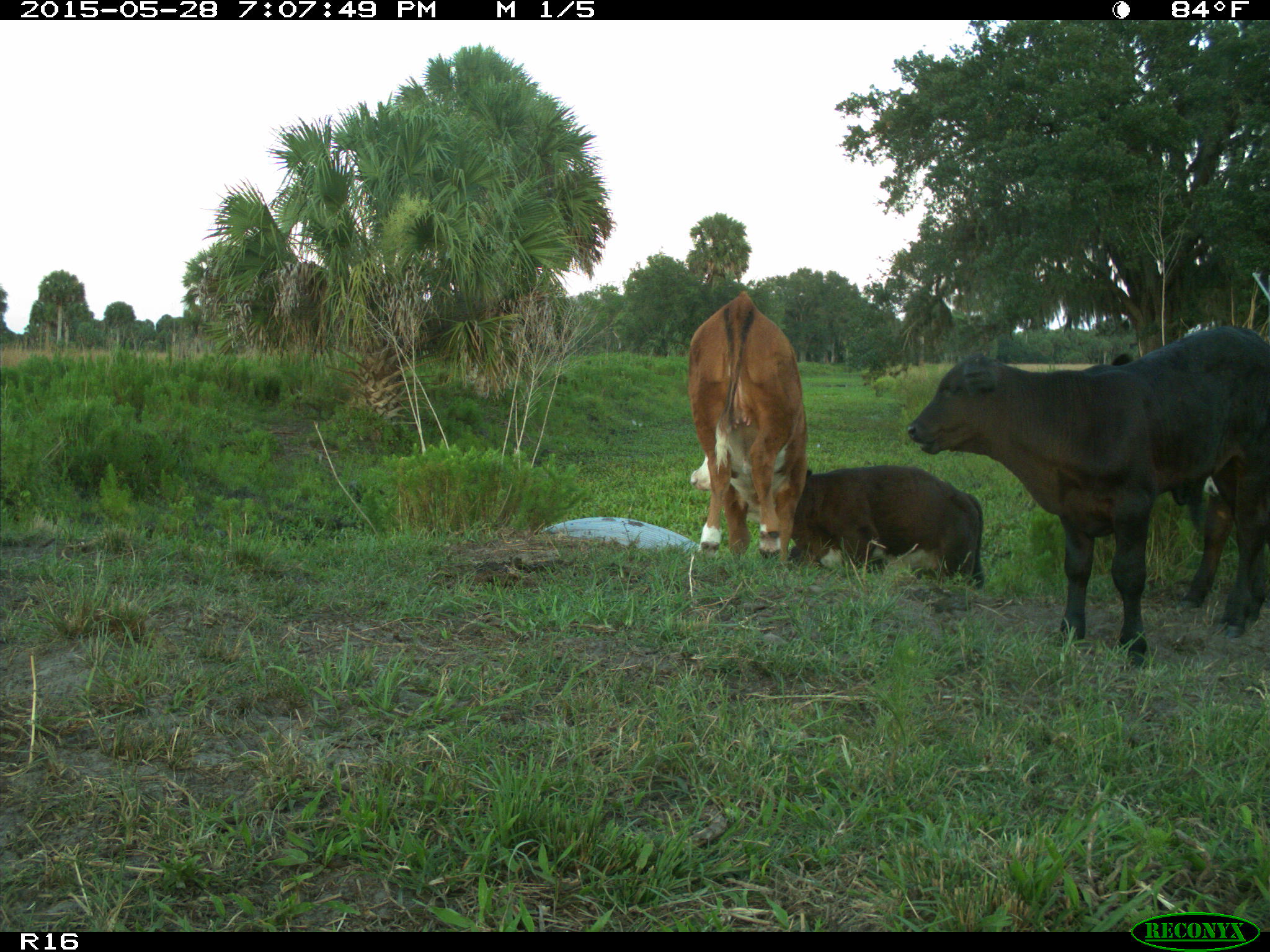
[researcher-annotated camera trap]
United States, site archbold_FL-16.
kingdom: Animalia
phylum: Chordata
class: Mammalia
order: Artiodactyla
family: Bovidae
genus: Bos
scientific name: Bos taurus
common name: domestic cow